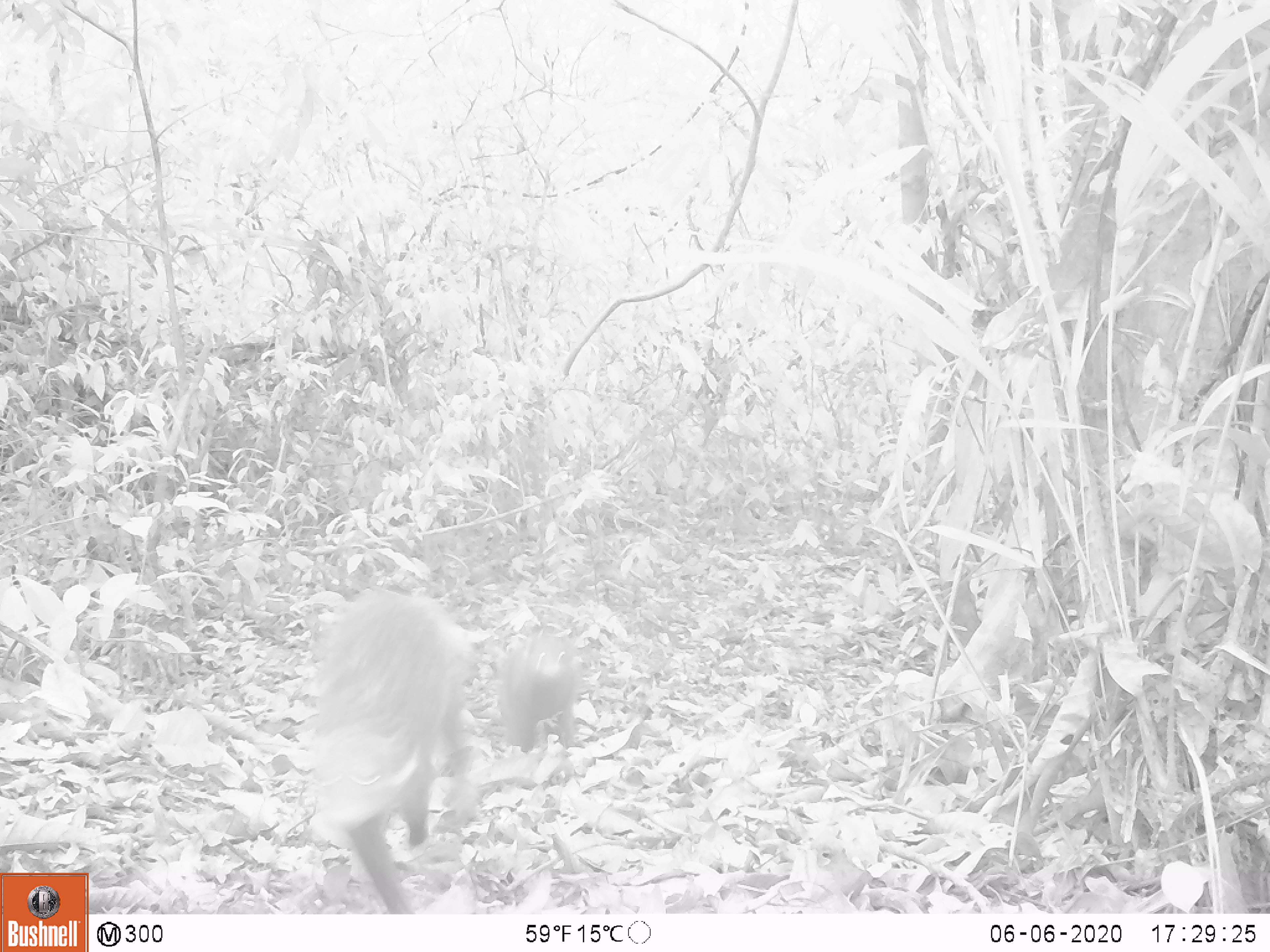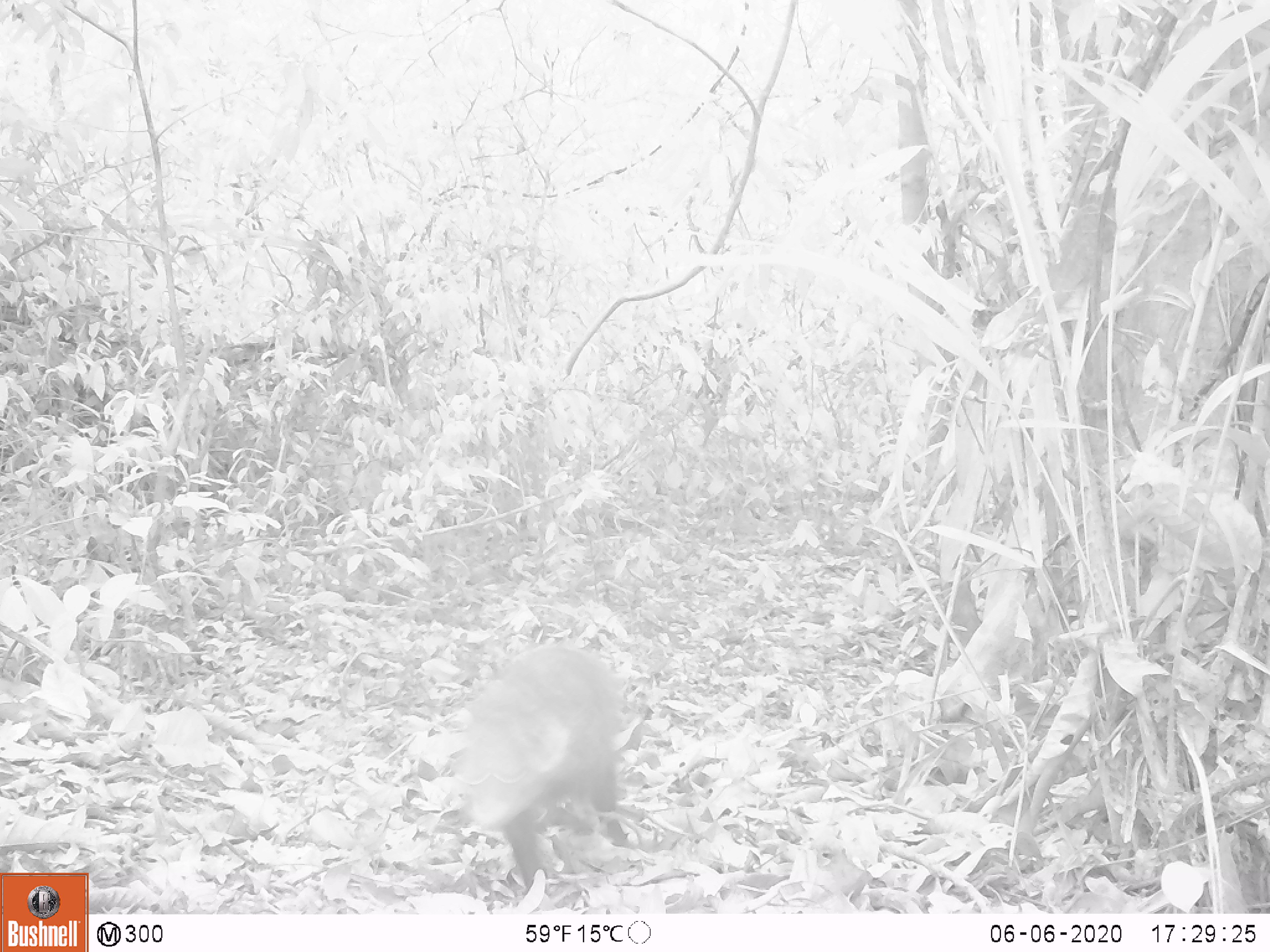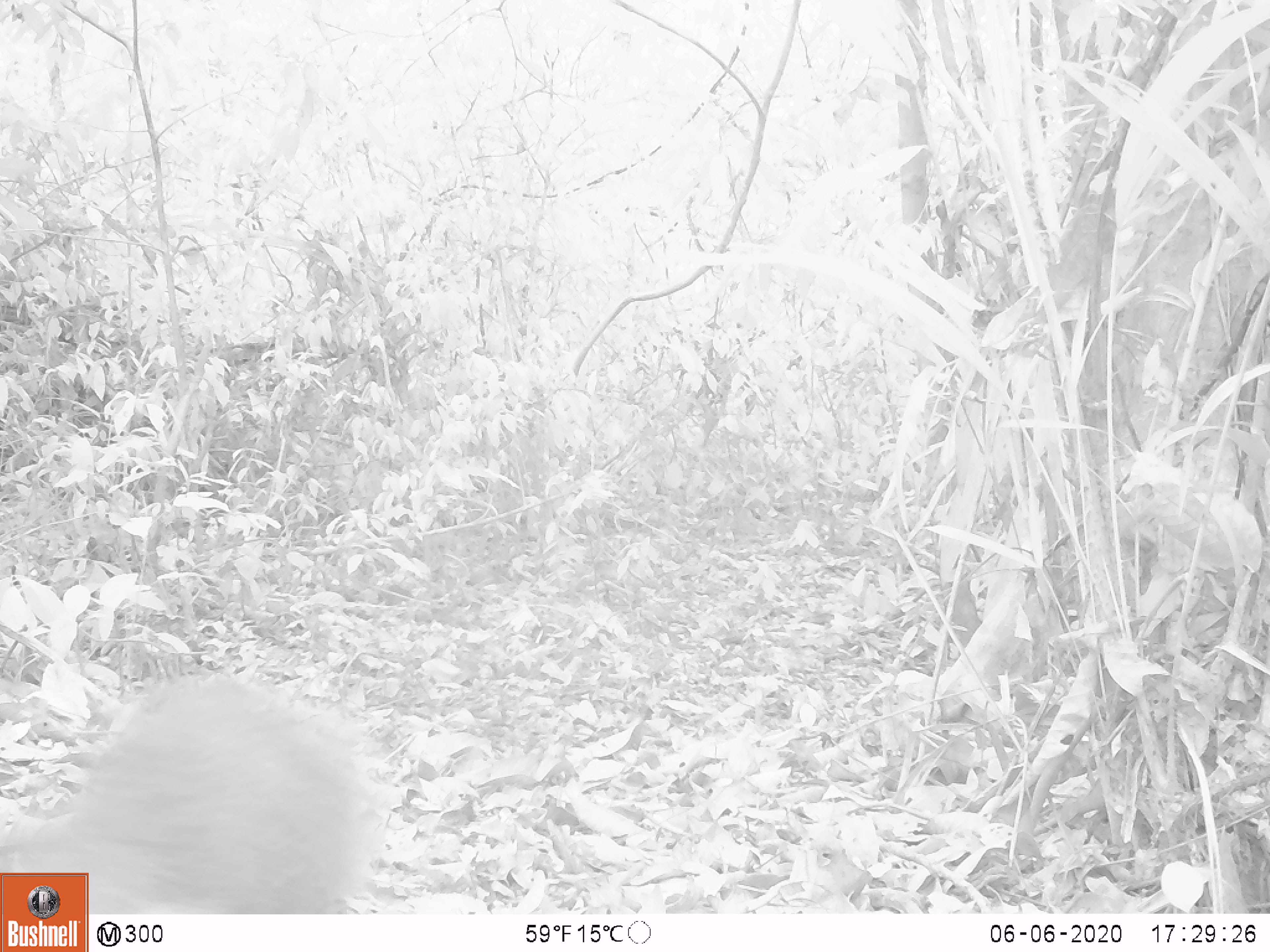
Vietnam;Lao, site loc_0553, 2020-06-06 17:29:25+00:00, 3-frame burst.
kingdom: Animalia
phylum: Chordata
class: Mammalia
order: Carnivora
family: Herpestidae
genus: Urva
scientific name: Urva urva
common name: crab-eating mongoose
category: crab eating mongoose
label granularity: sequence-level